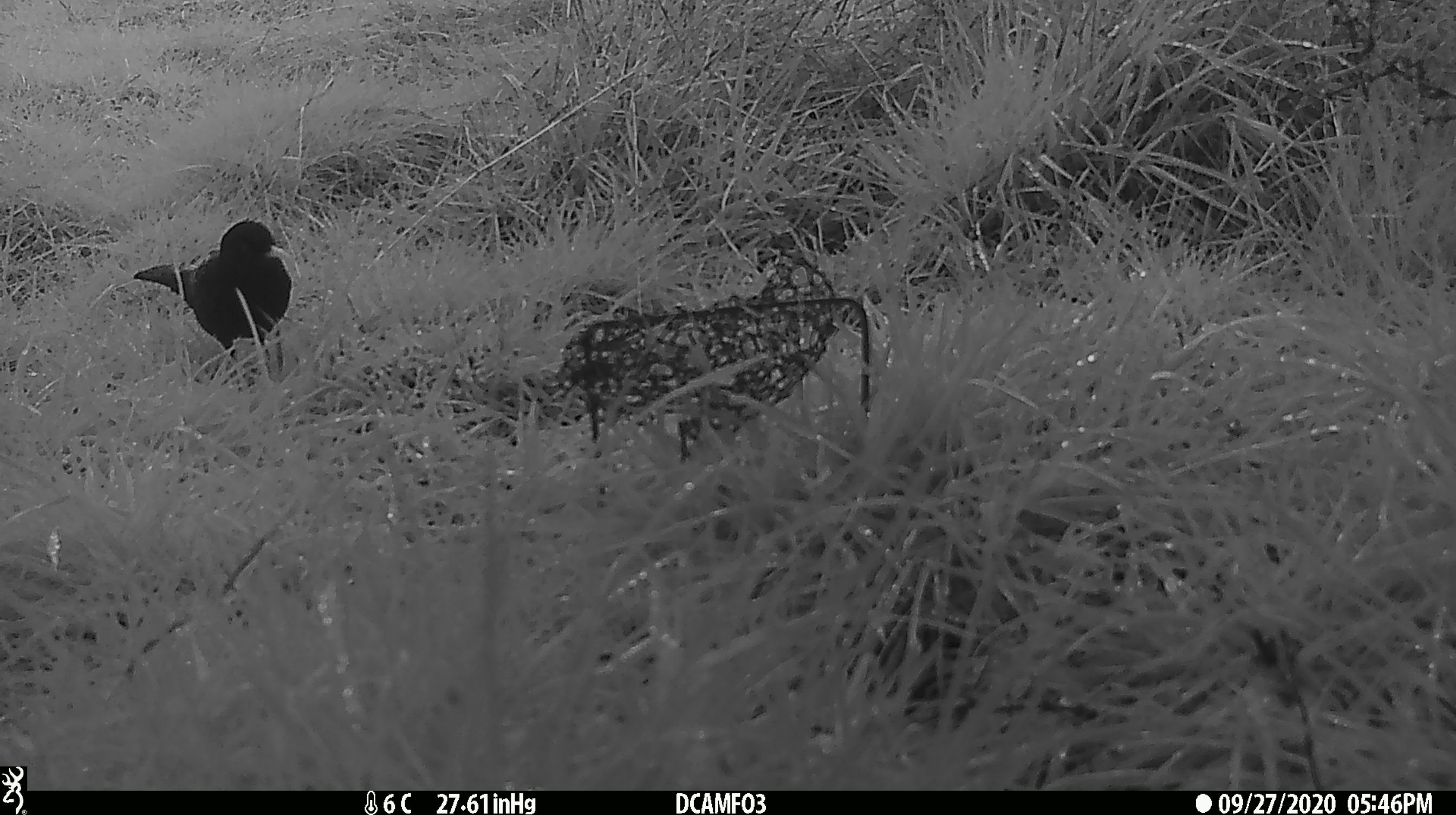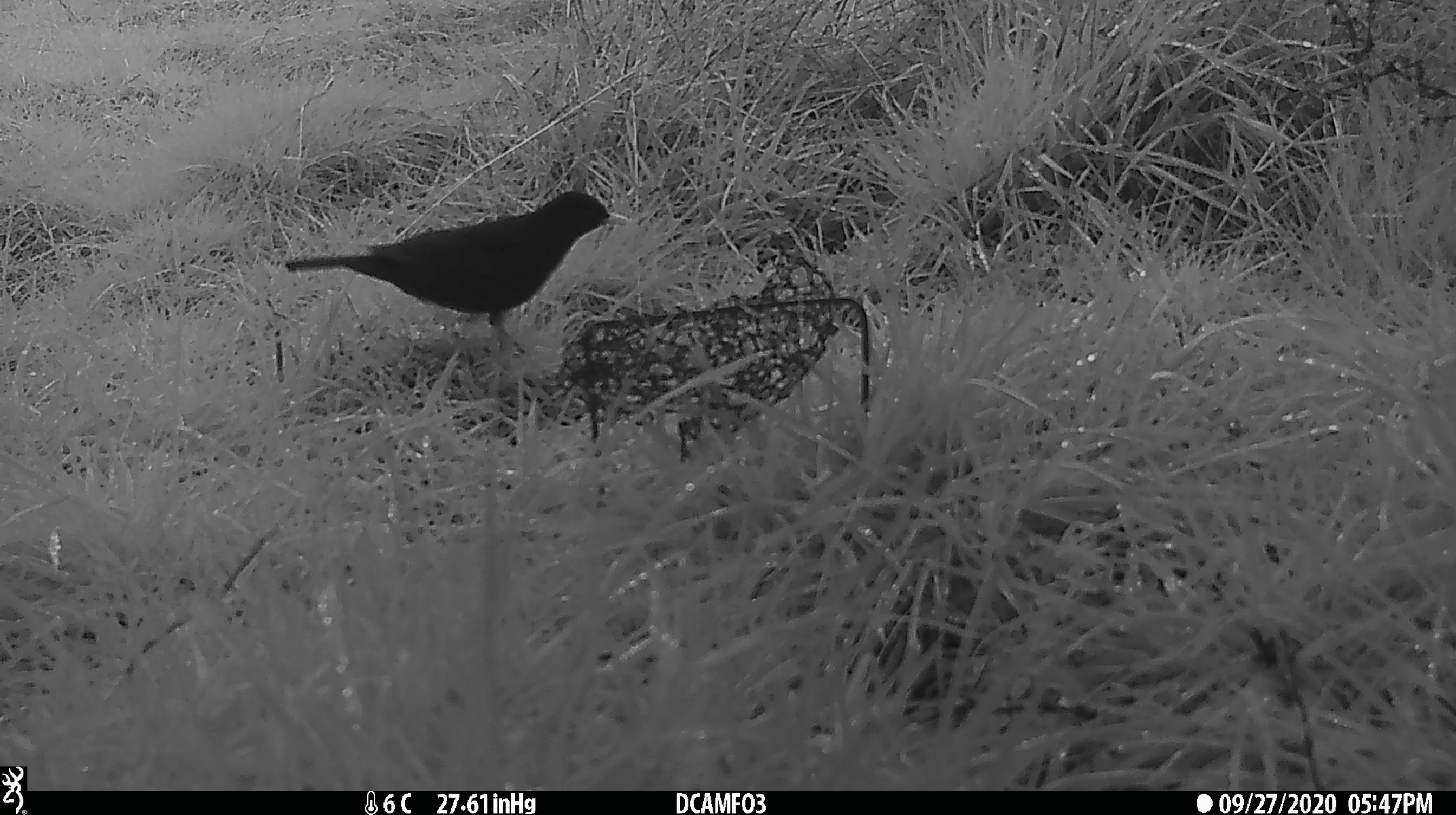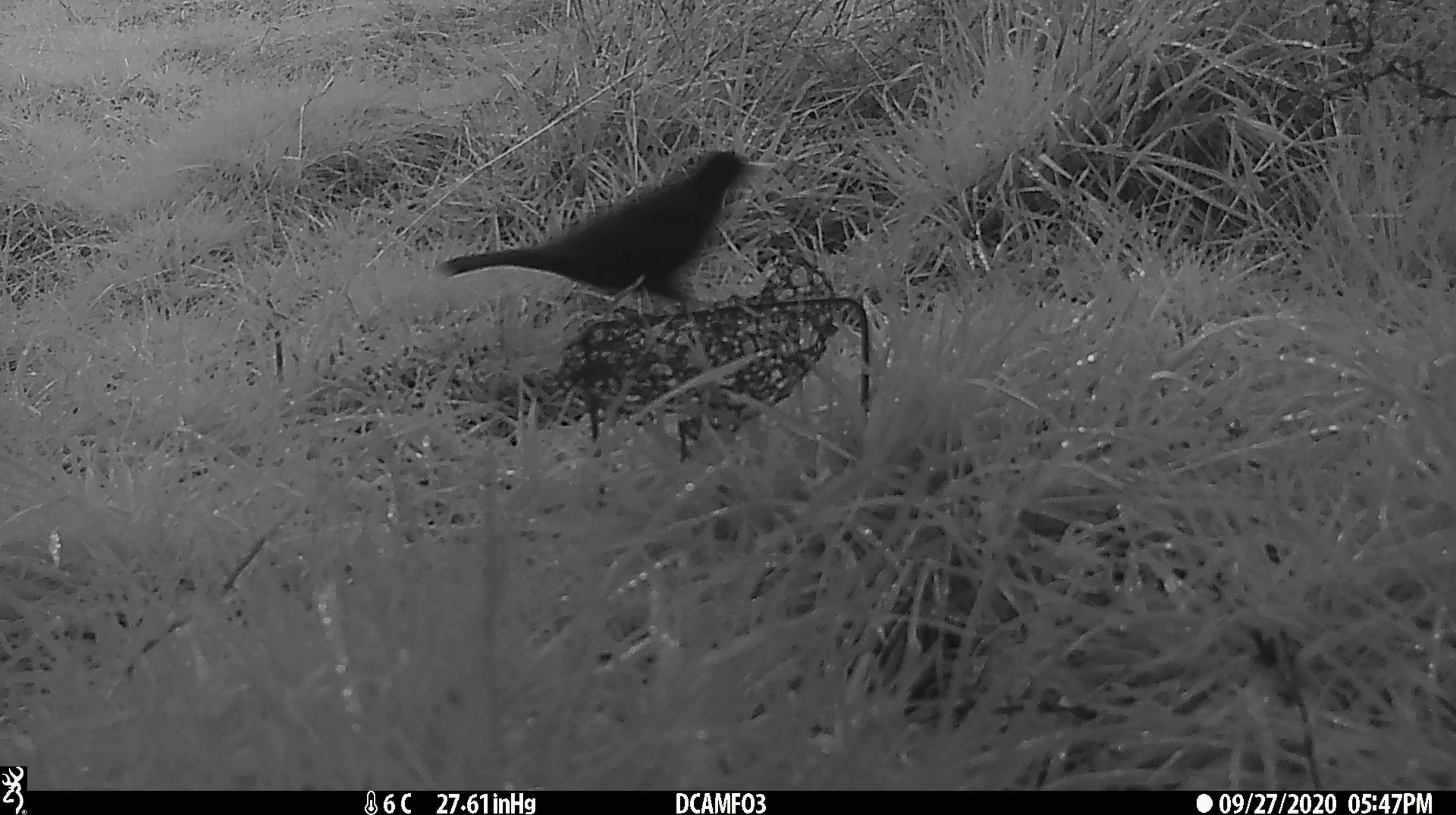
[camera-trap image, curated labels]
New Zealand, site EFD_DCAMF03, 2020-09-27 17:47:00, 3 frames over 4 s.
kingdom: Animalia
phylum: Chordata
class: Aves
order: Passeriformes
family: Turdidae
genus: Turdus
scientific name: Turdus merula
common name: eurasian blackbird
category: blackbird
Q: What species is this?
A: Blackbird (eurasian blackbird) (Turdus merula).